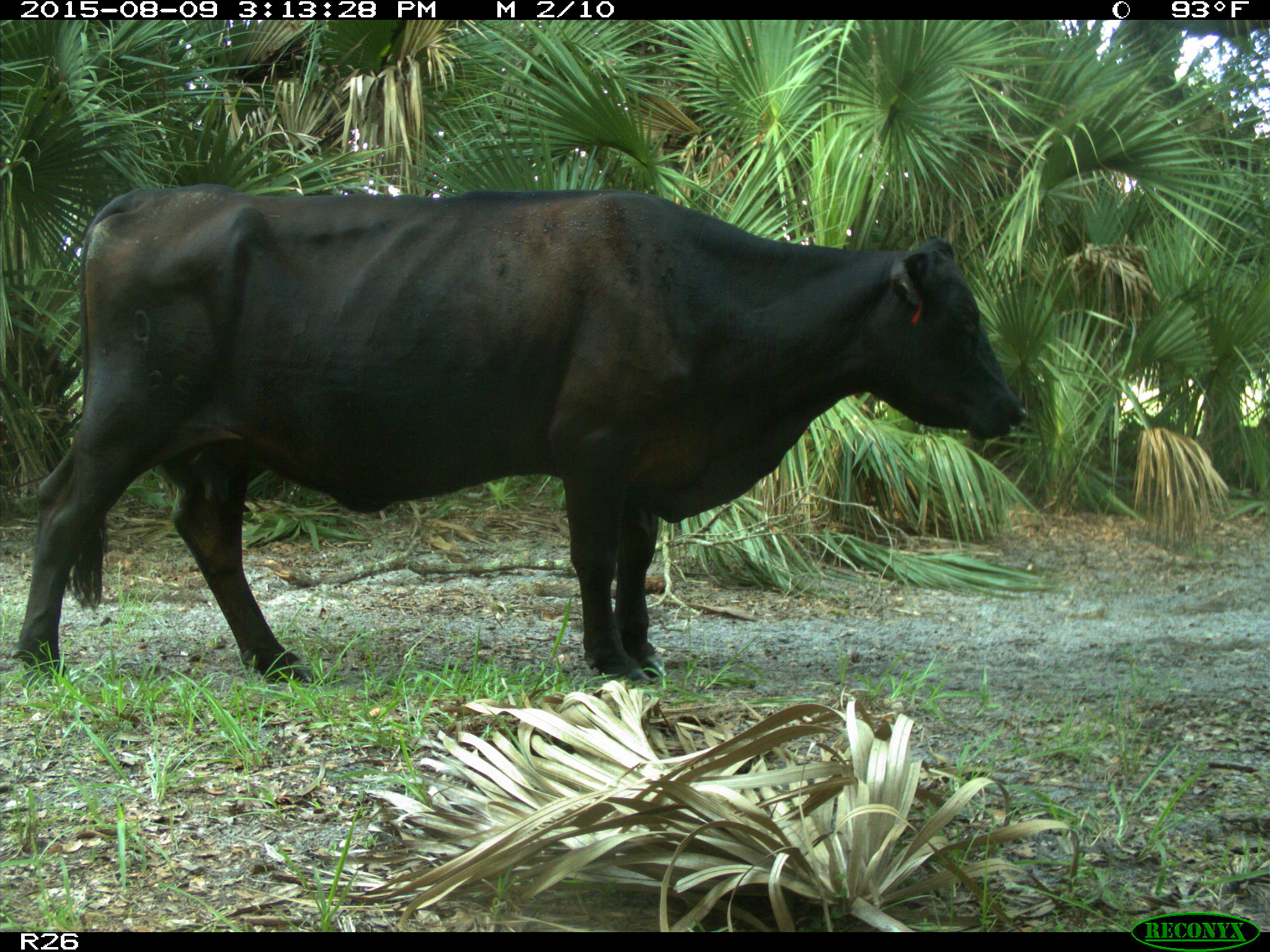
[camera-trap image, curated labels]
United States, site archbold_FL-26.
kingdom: Animalia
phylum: Chordata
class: Mammalia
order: Artiodactyla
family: Bovidae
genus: Bos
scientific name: Bos taurus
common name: domestic cow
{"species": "Bos taurus (domestic cow)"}